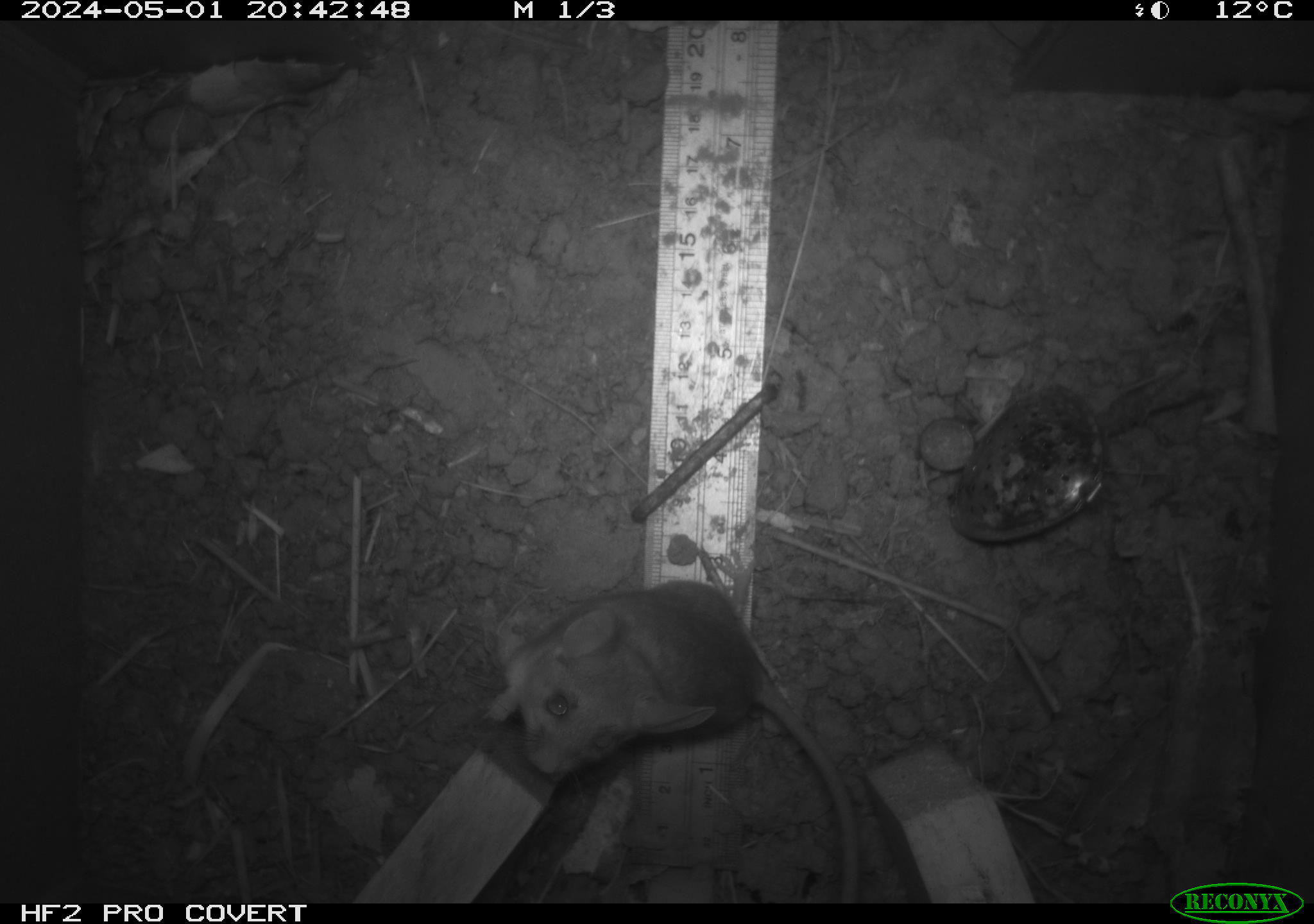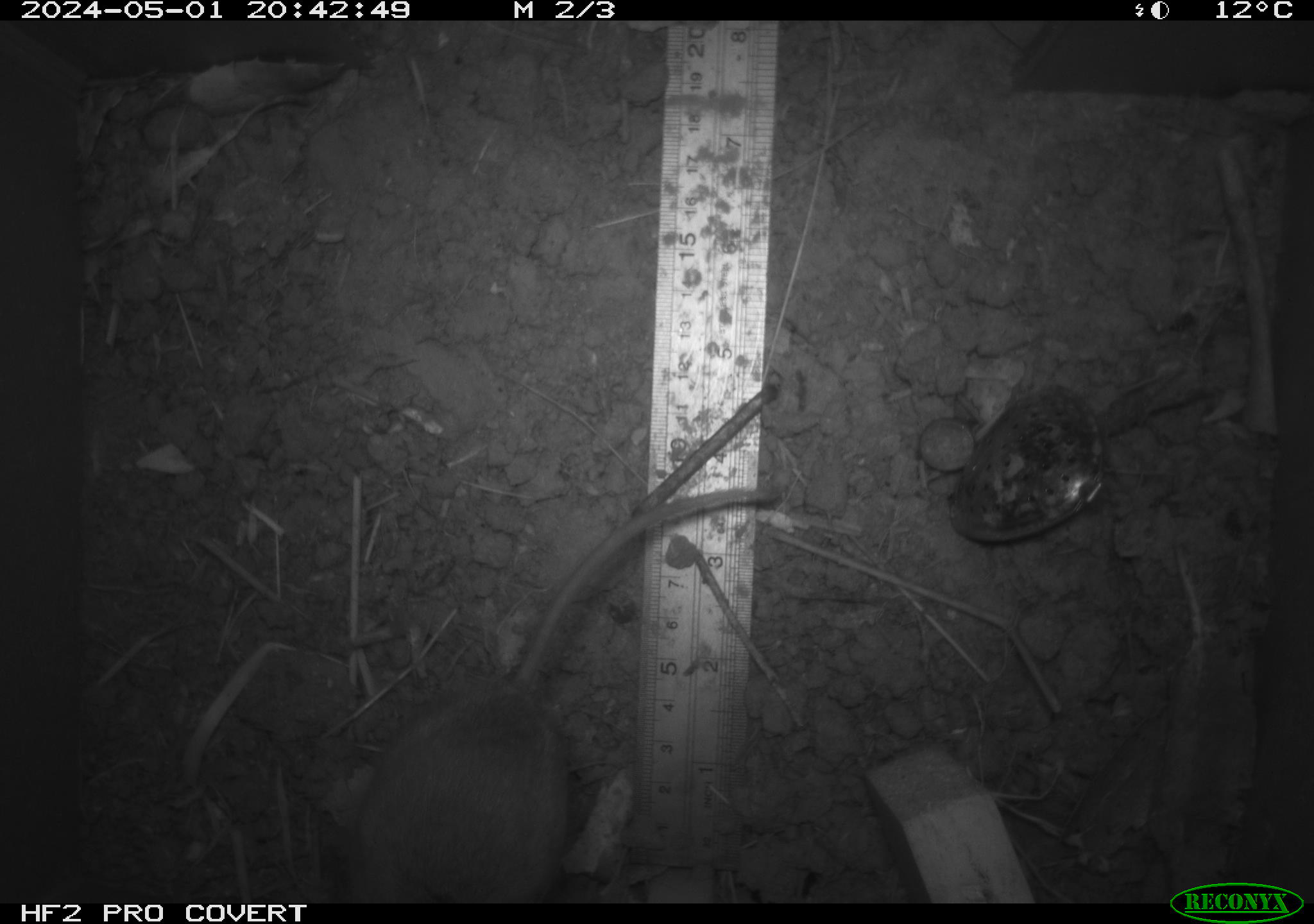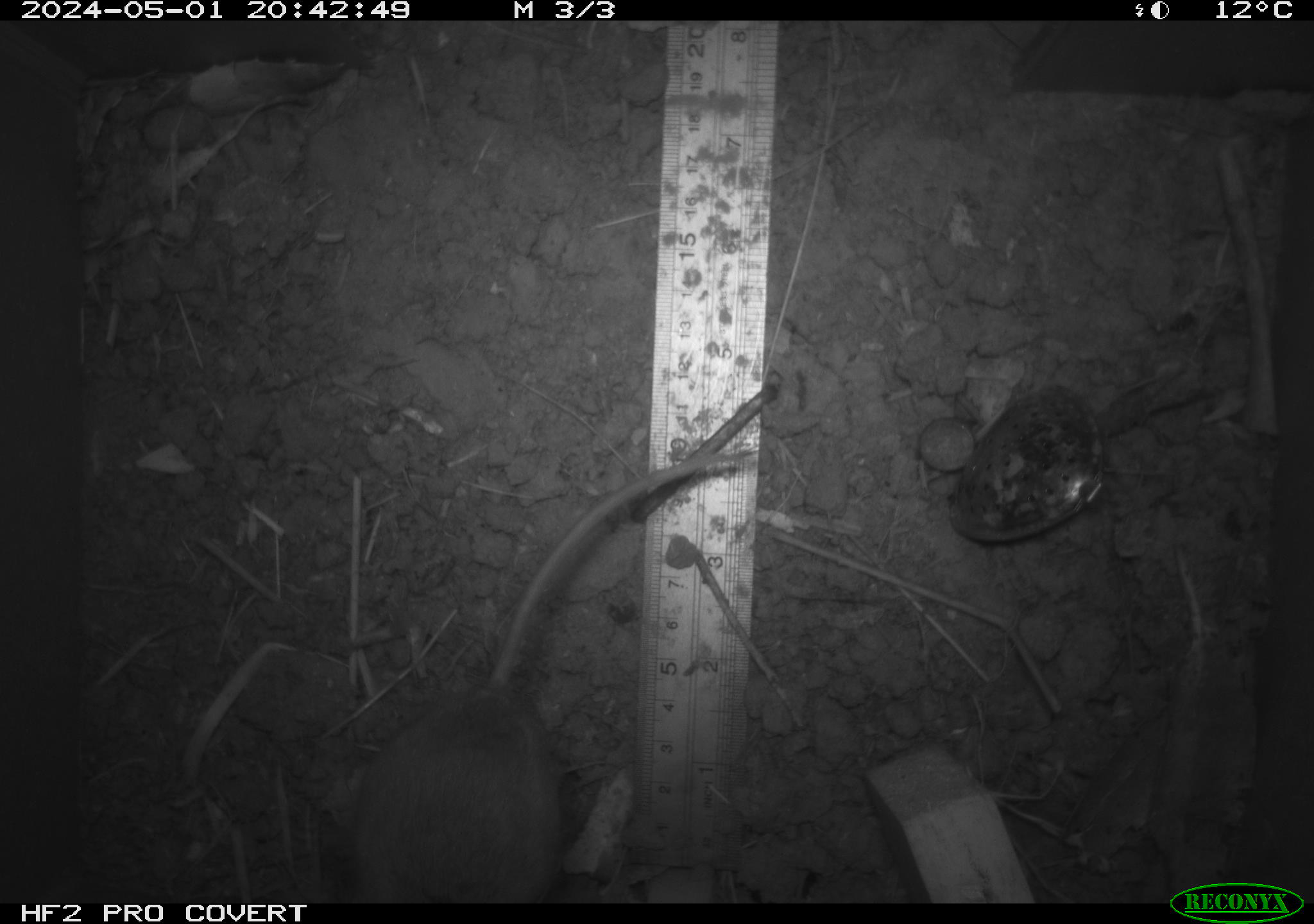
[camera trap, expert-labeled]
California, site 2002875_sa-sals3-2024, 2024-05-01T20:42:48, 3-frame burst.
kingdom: Animalia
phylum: Chordata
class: Mammalia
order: Rodentia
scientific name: Rodentia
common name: rodent